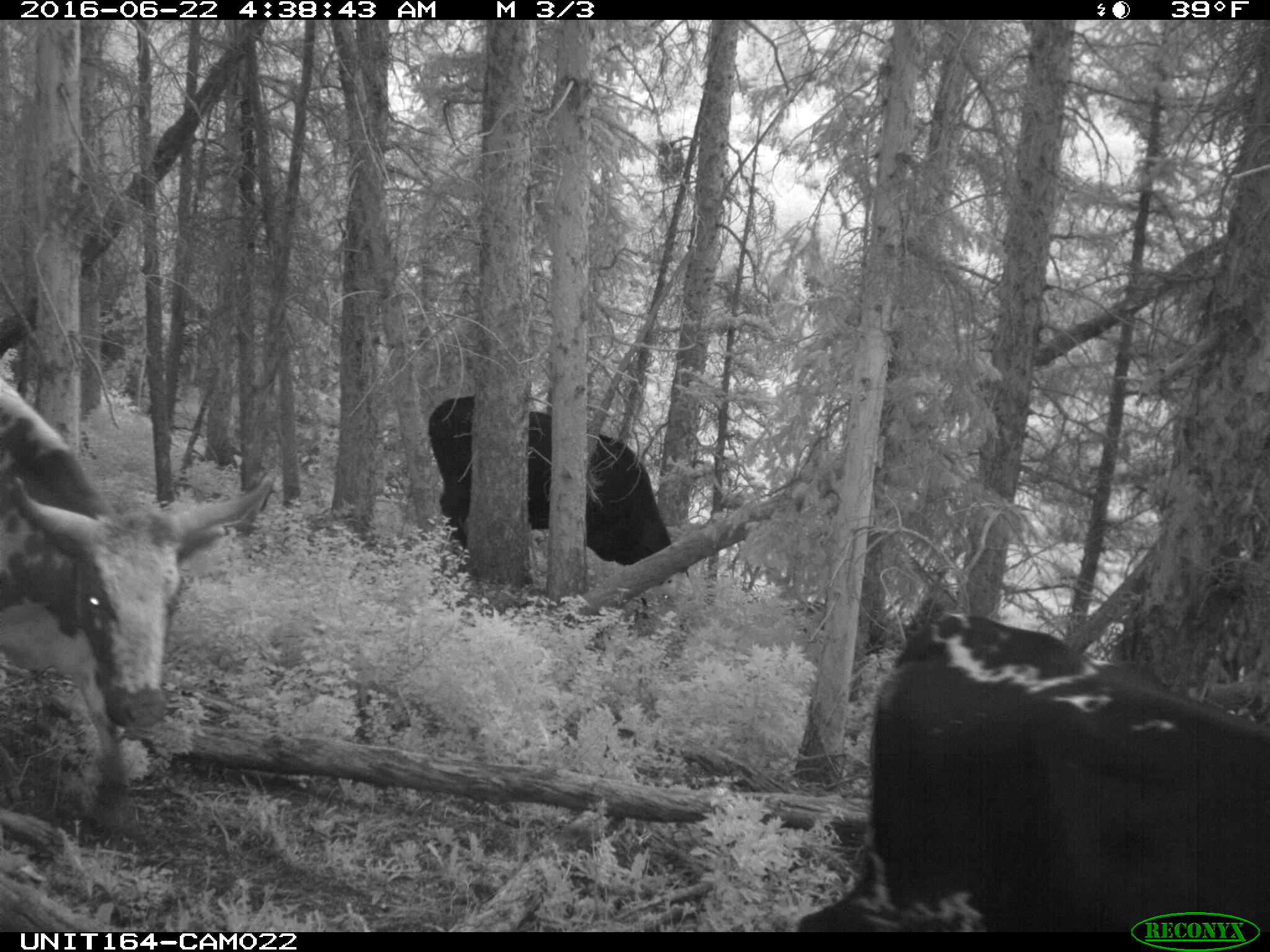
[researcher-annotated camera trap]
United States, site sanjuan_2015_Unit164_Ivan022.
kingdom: Animalia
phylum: Chordata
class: Mammalia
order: Artiodactyla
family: Bovidae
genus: Bos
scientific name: Bos taurus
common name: domestic cow